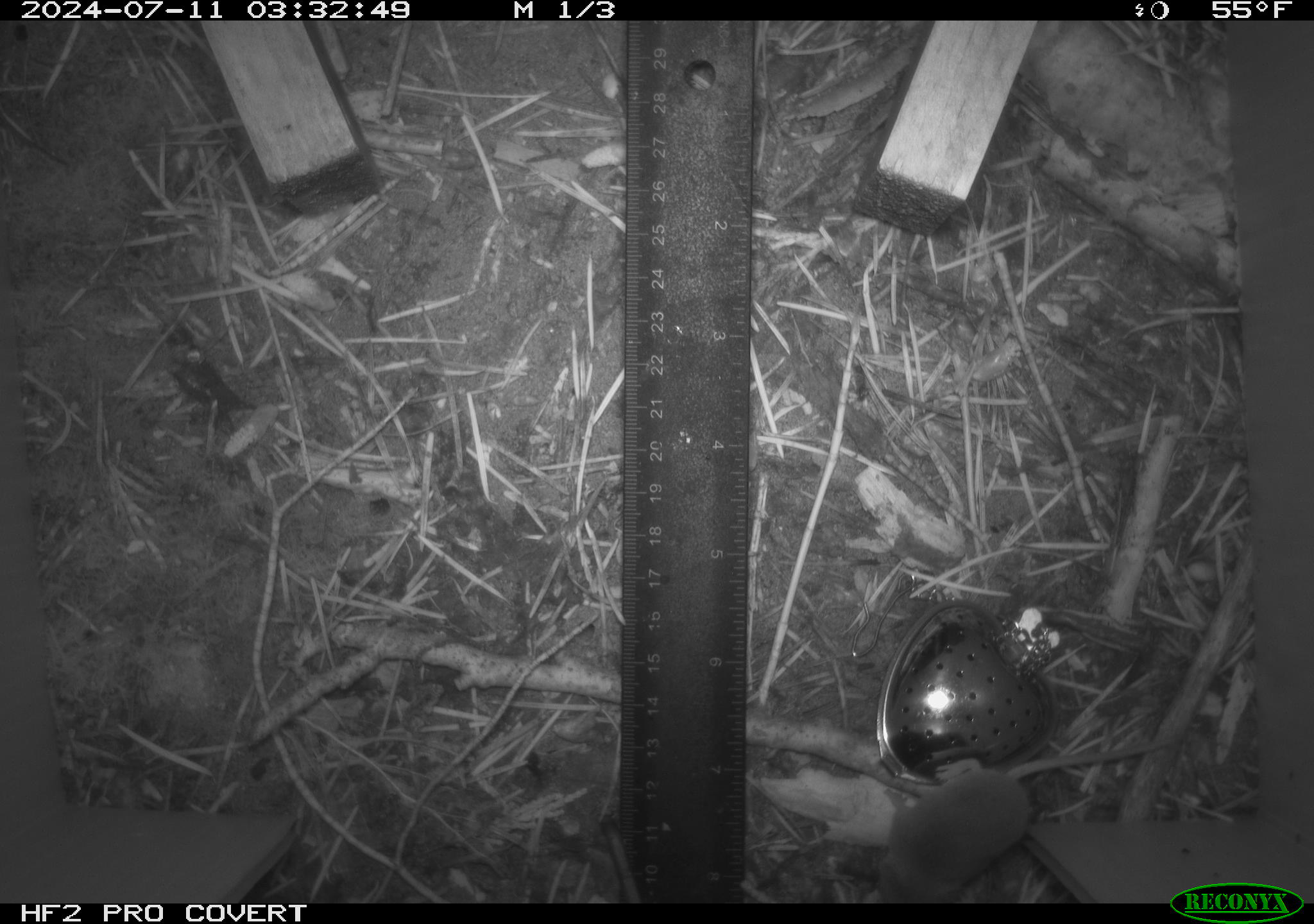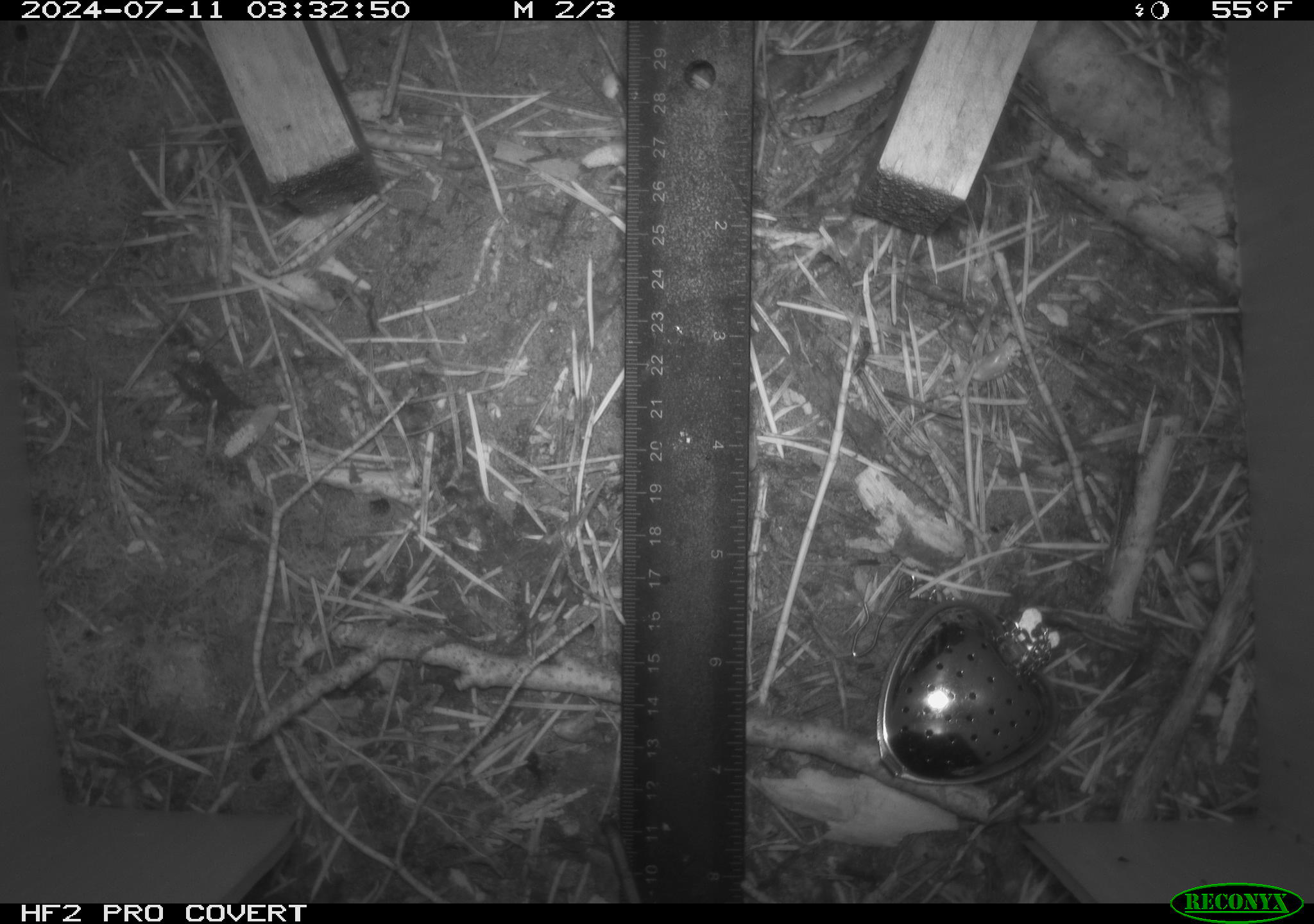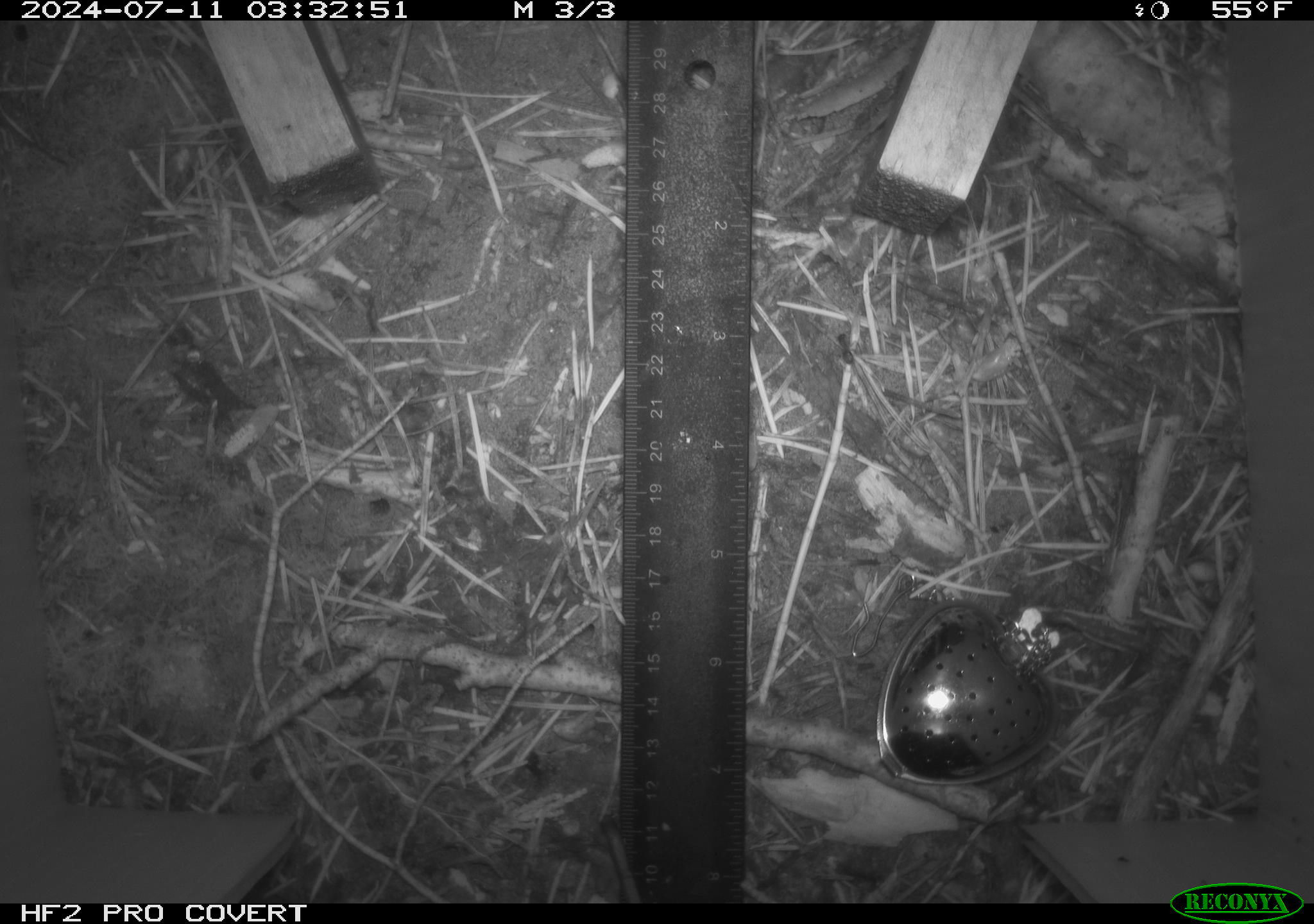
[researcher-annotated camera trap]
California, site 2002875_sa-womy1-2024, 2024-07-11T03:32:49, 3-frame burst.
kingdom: Animalia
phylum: Chordata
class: Mammalia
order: Eulipotyphla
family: Soricidae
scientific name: Soricidae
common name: shrews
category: soricidae family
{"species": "soricidae family (shrews) (Soricidae)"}